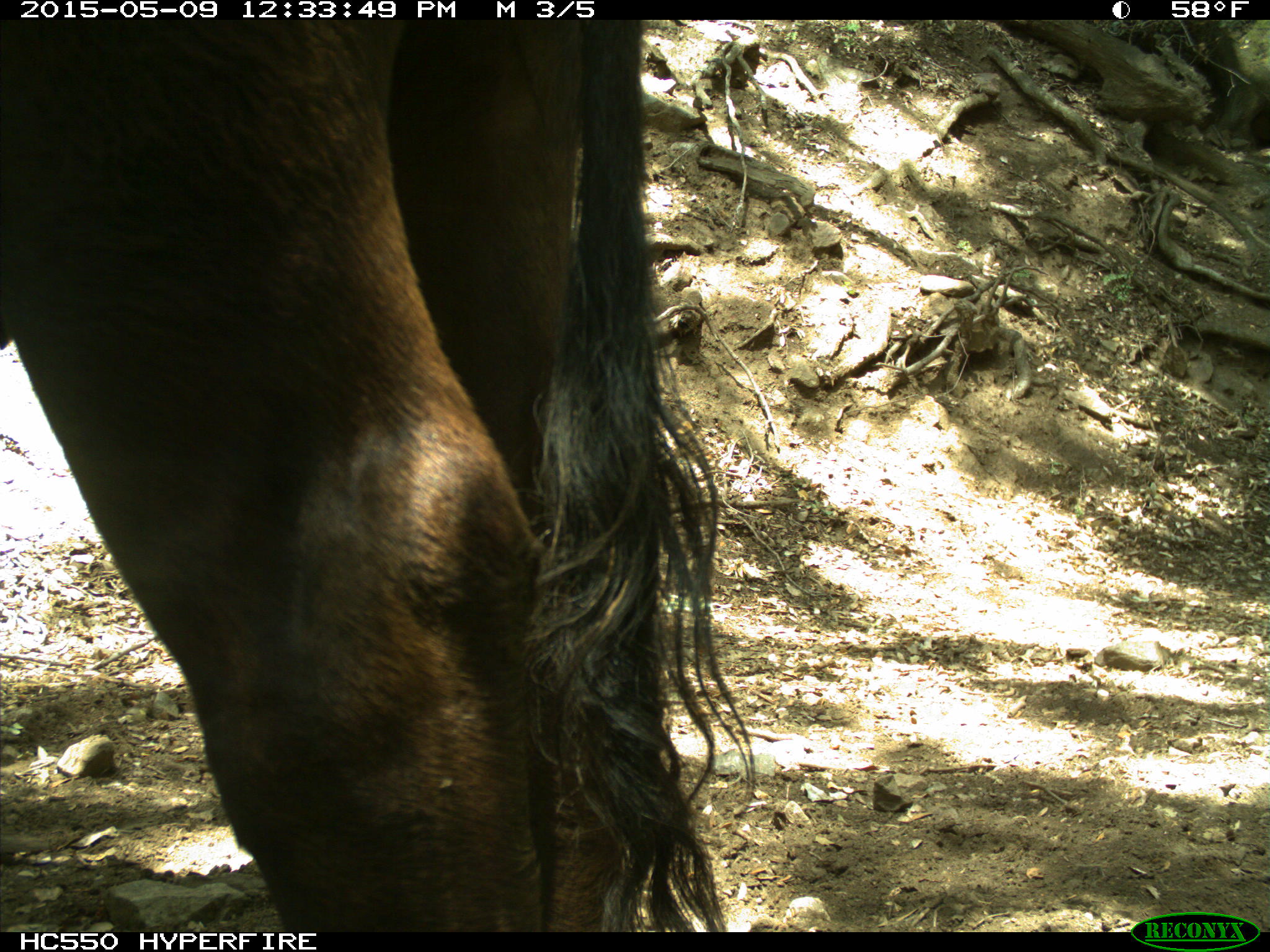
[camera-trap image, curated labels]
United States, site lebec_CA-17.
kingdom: Animalia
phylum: Chordata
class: Mammalia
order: Artiodactyla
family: Bovidae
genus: Bos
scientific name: Bos taurus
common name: domestic cow